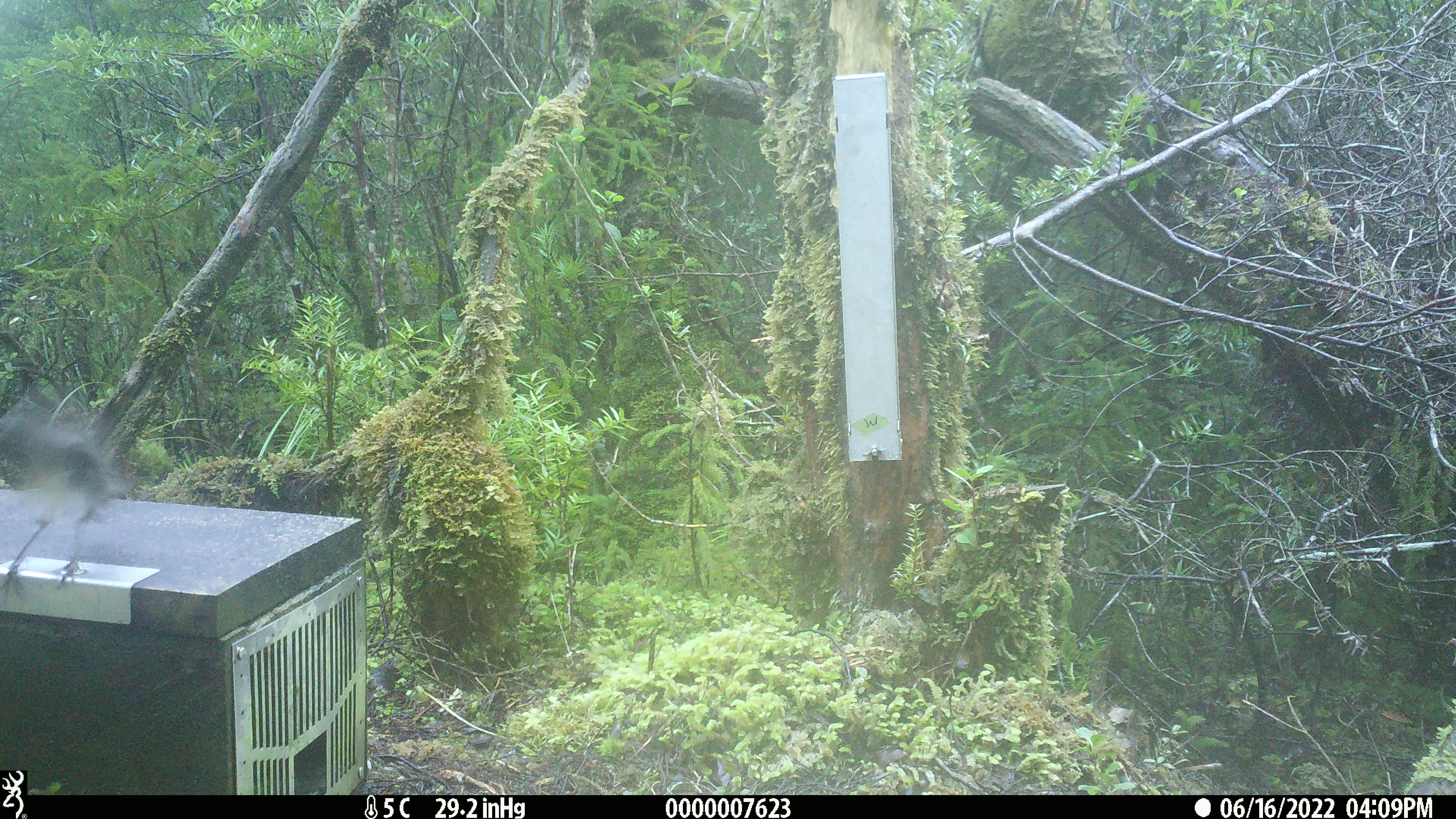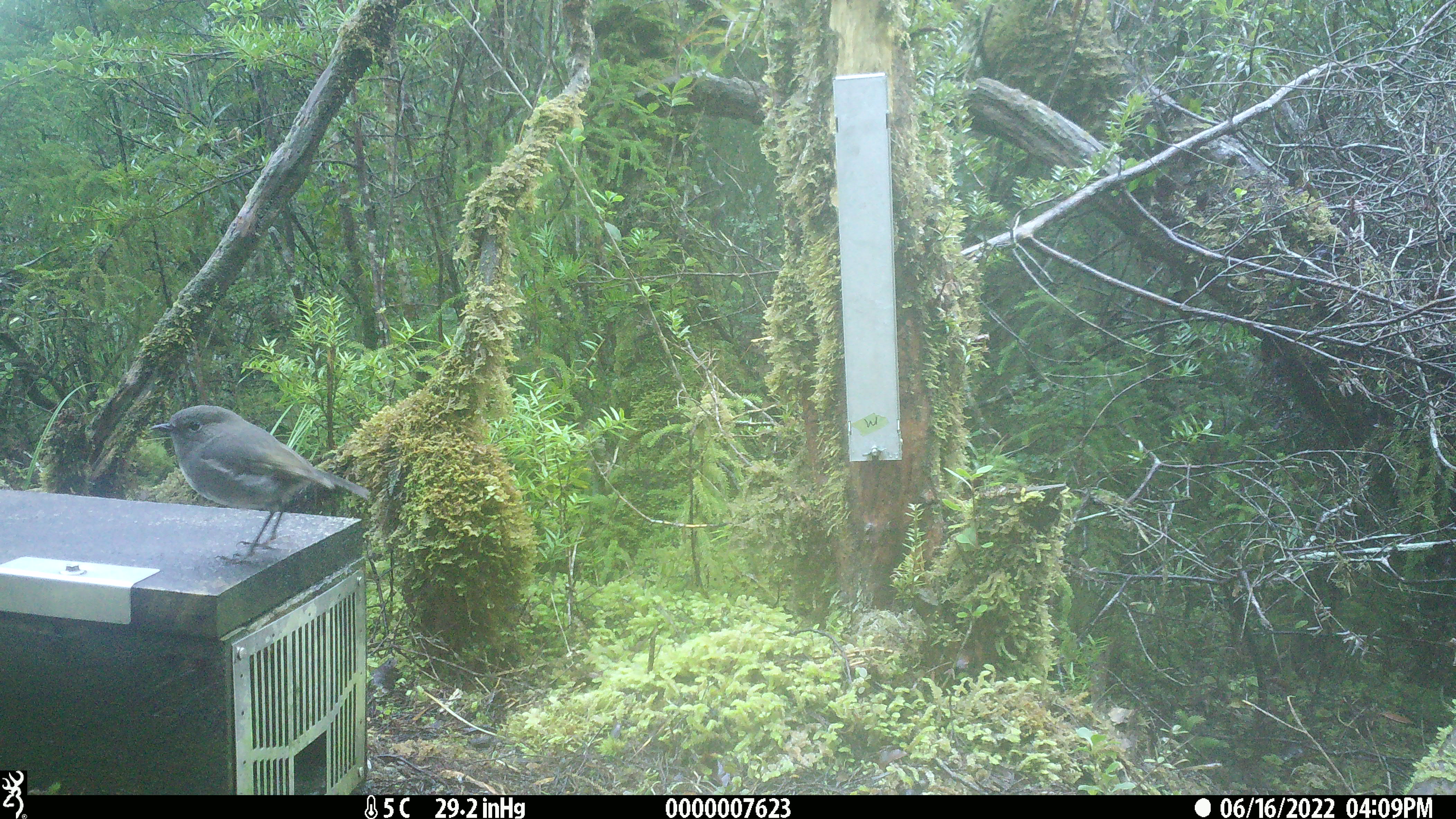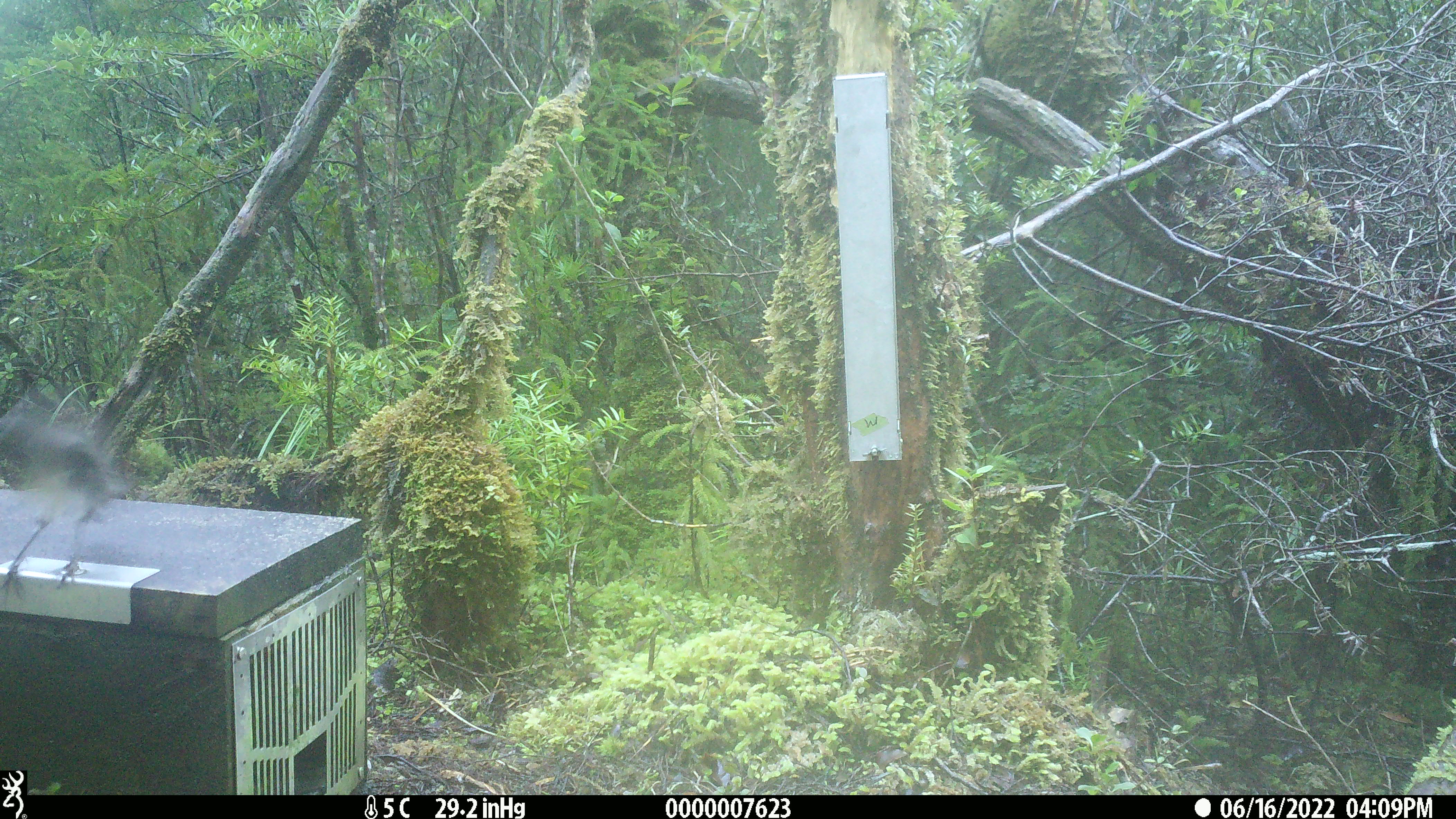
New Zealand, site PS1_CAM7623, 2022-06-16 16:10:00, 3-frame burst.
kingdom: Animalia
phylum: Chordata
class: Aves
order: Passeriformes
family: Petroicidae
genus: Petroica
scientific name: Petroica australis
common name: new zealand robin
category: robin